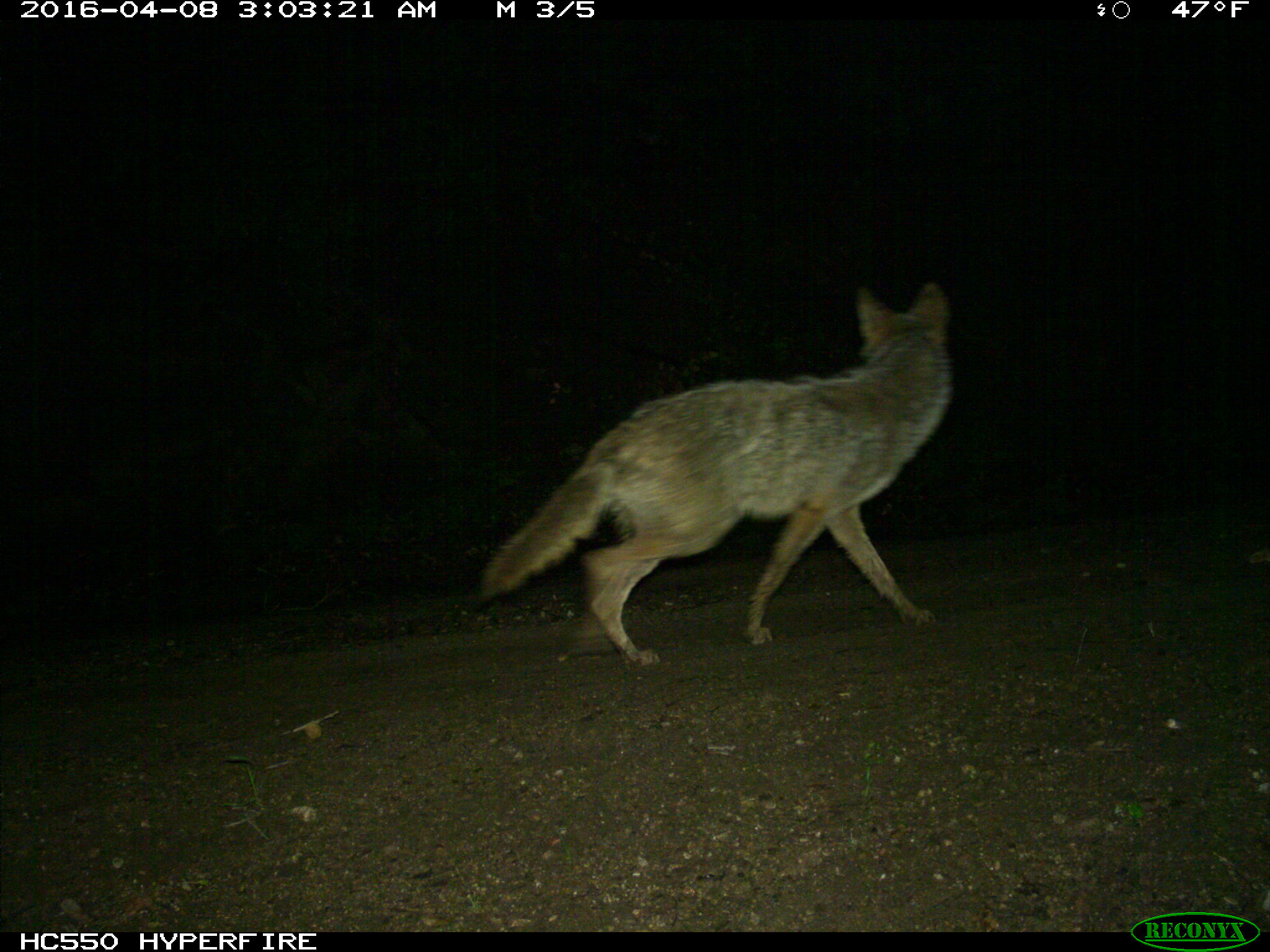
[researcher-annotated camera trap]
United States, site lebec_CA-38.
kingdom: Animalia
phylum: Chordata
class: Mammalia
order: Carnivora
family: Canidae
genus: Canis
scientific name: Canis latrans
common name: coyote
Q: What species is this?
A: Canis latrans (coyote).